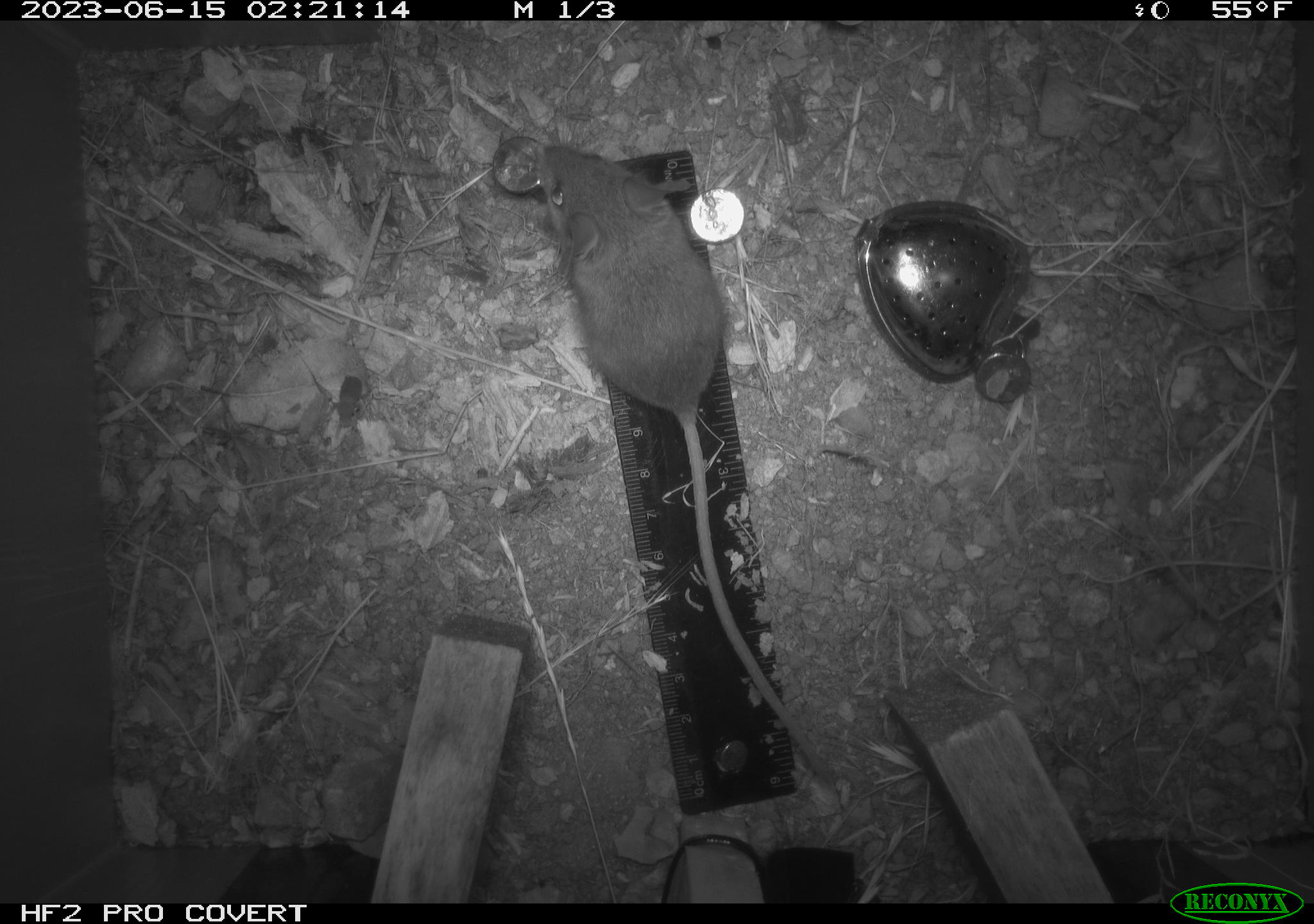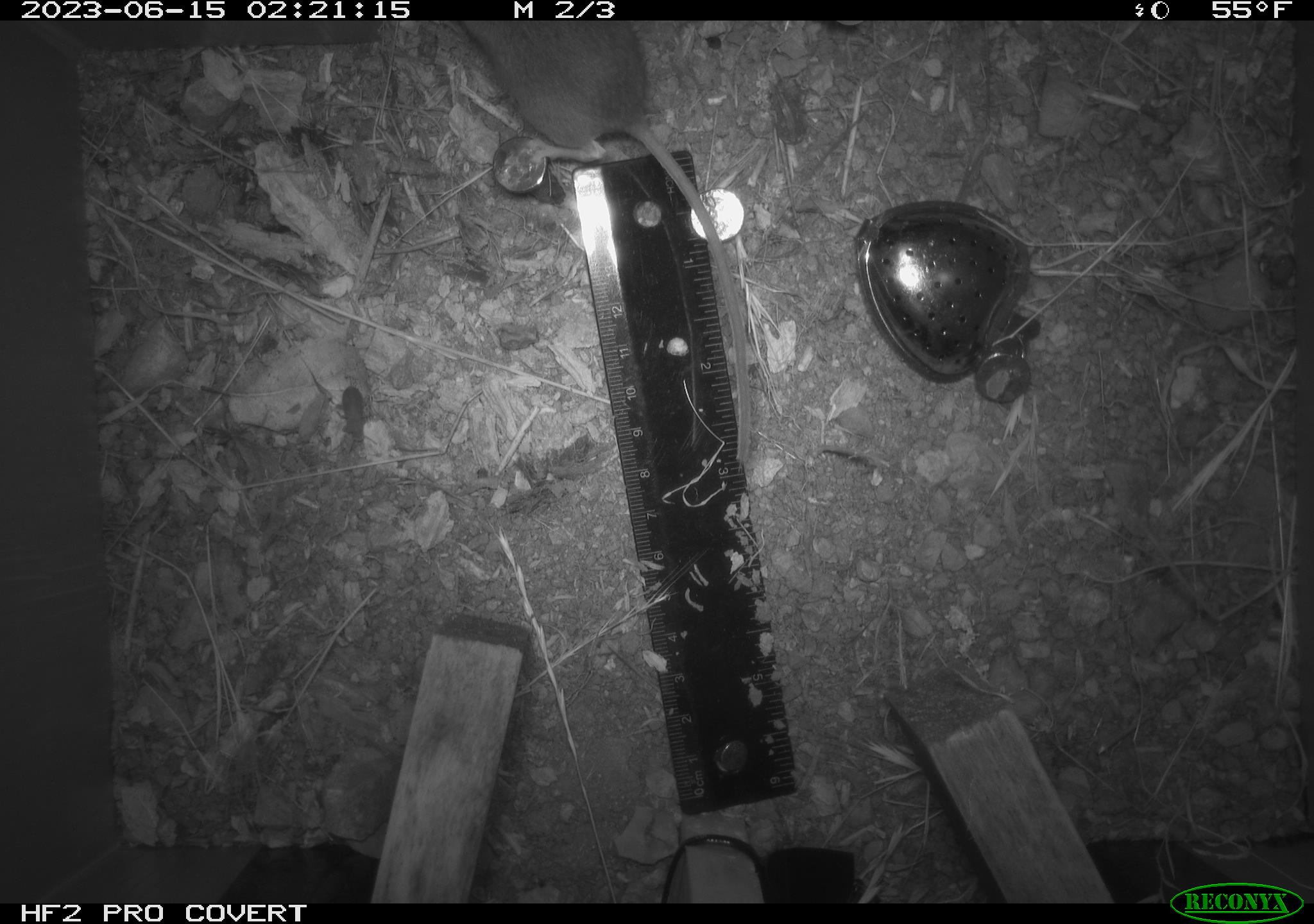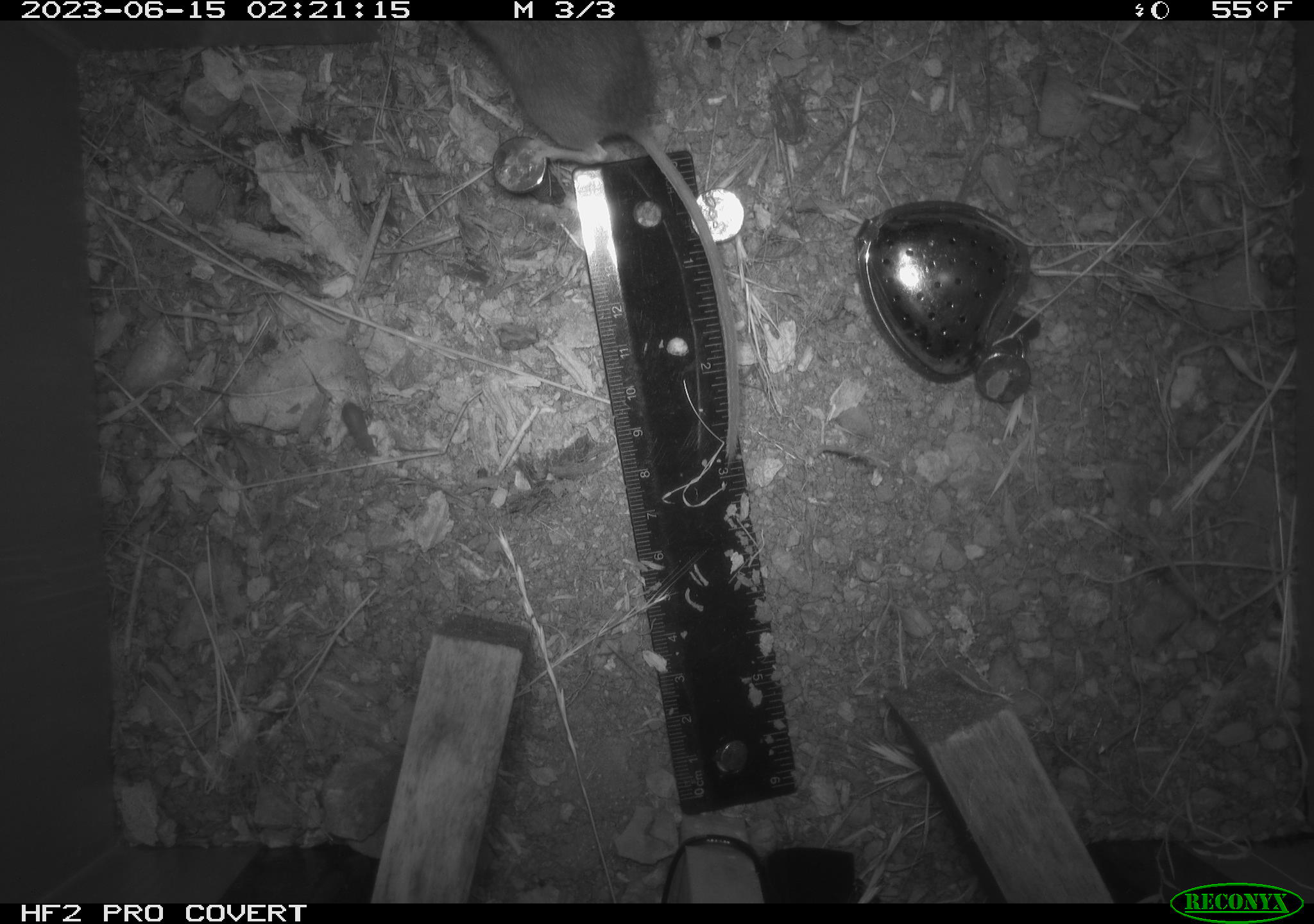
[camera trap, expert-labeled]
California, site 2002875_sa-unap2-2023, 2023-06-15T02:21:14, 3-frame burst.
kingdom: Animalia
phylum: Chordata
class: Mammalia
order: Rodentia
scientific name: Rodentia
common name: mouse species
Mouse species (Rodentia).